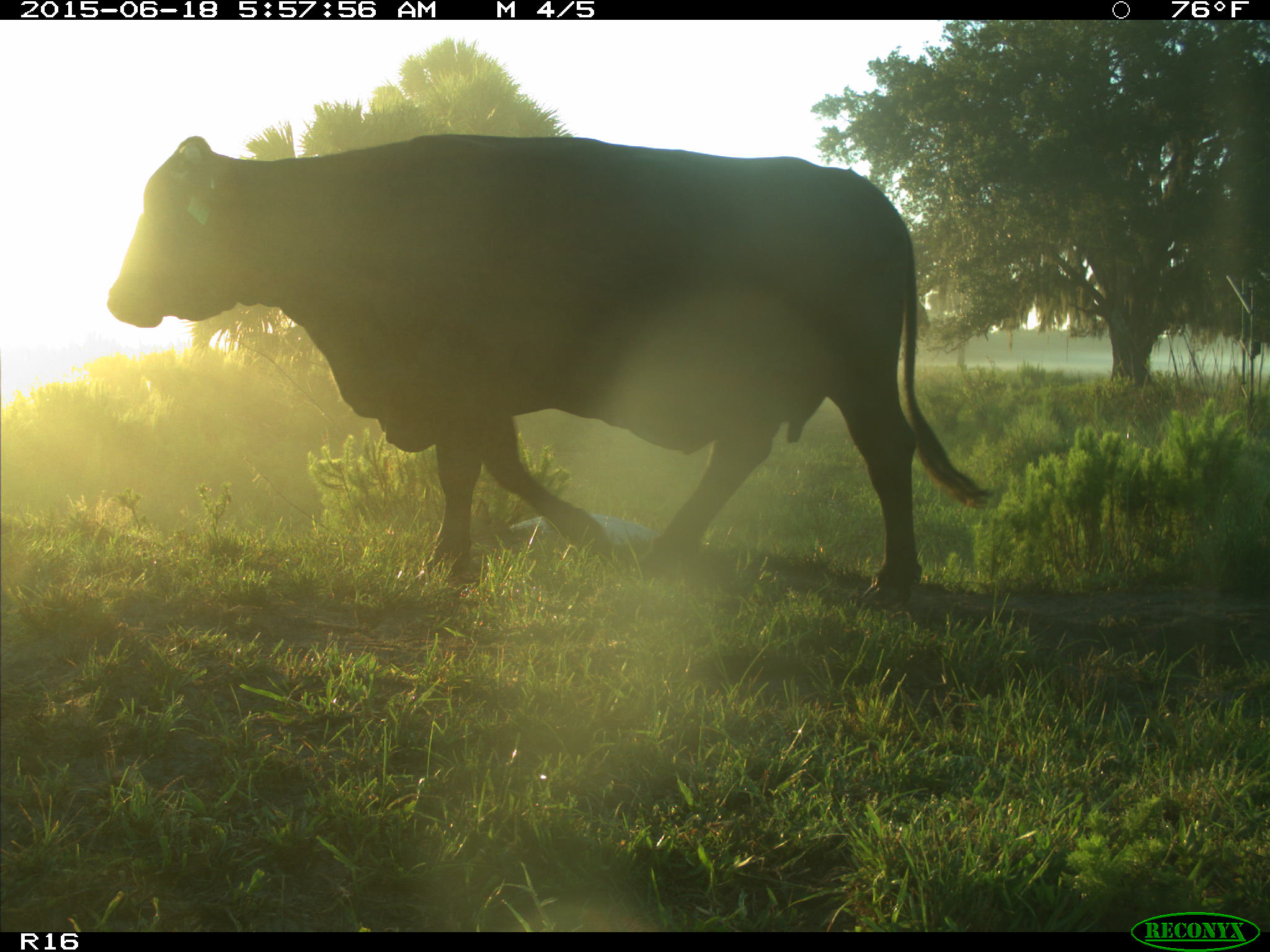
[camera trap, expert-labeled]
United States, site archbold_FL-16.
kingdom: Animalia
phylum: Chordata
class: Mammalia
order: Artiodactyla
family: Bovidae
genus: Bos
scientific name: Bos taurus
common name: domestic cow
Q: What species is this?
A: Bos taurus (domestic cow).